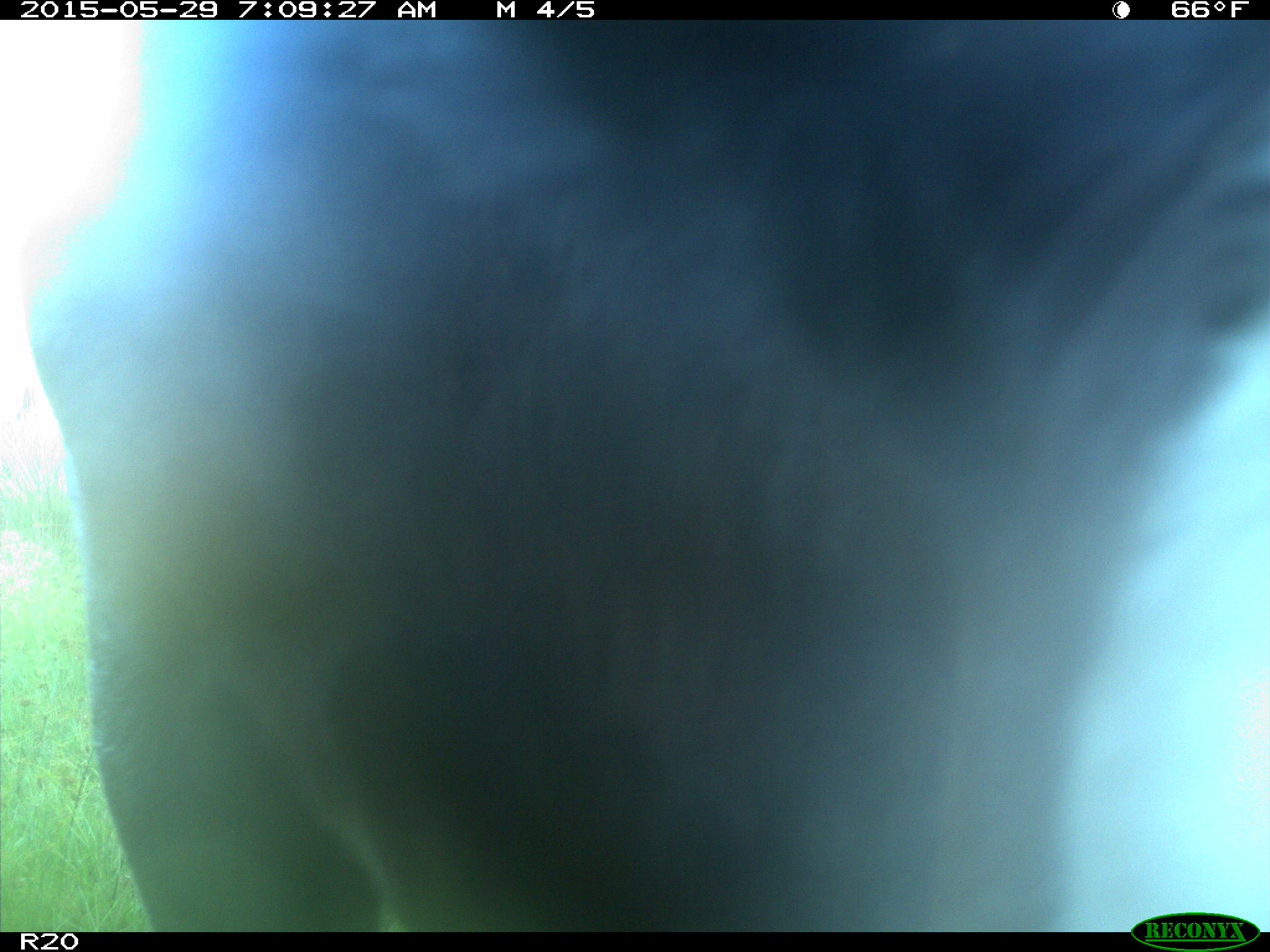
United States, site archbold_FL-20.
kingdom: Animalia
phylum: Chordata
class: Mammalia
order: Artiodactyla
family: Bovidae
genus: Bos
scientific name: Bos taurus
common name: domestic cow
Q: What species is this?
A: Bos taurus (domestic cow).